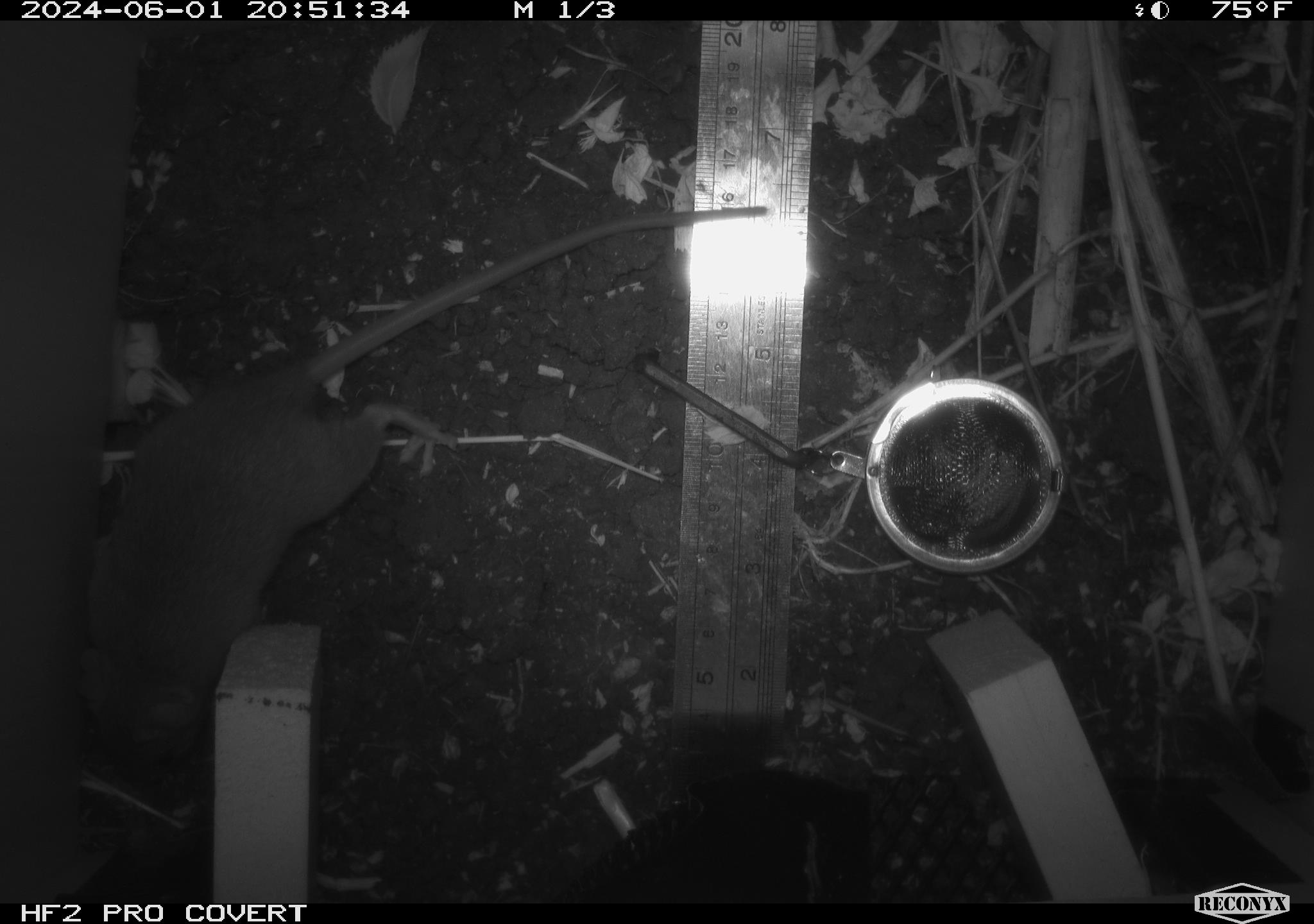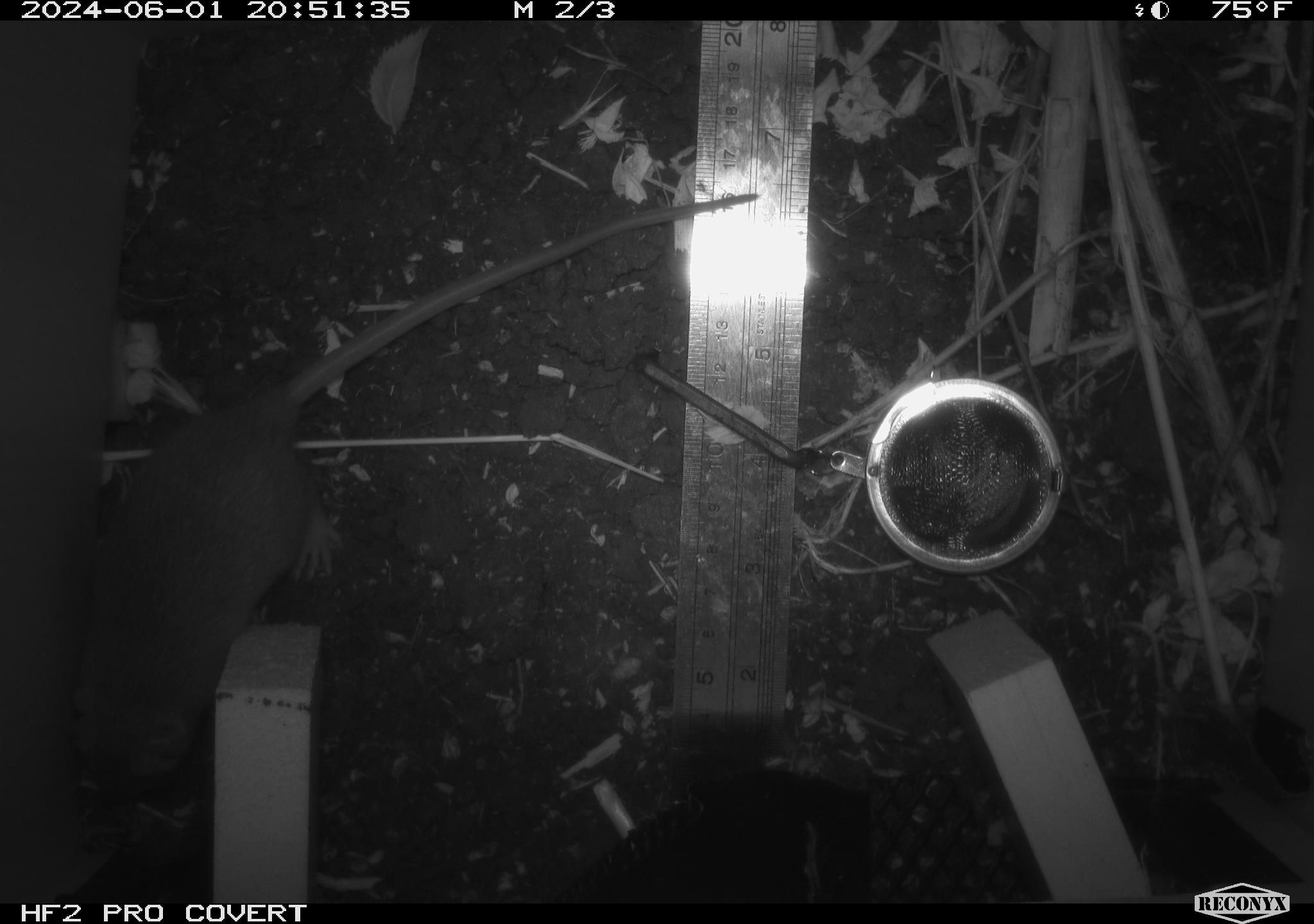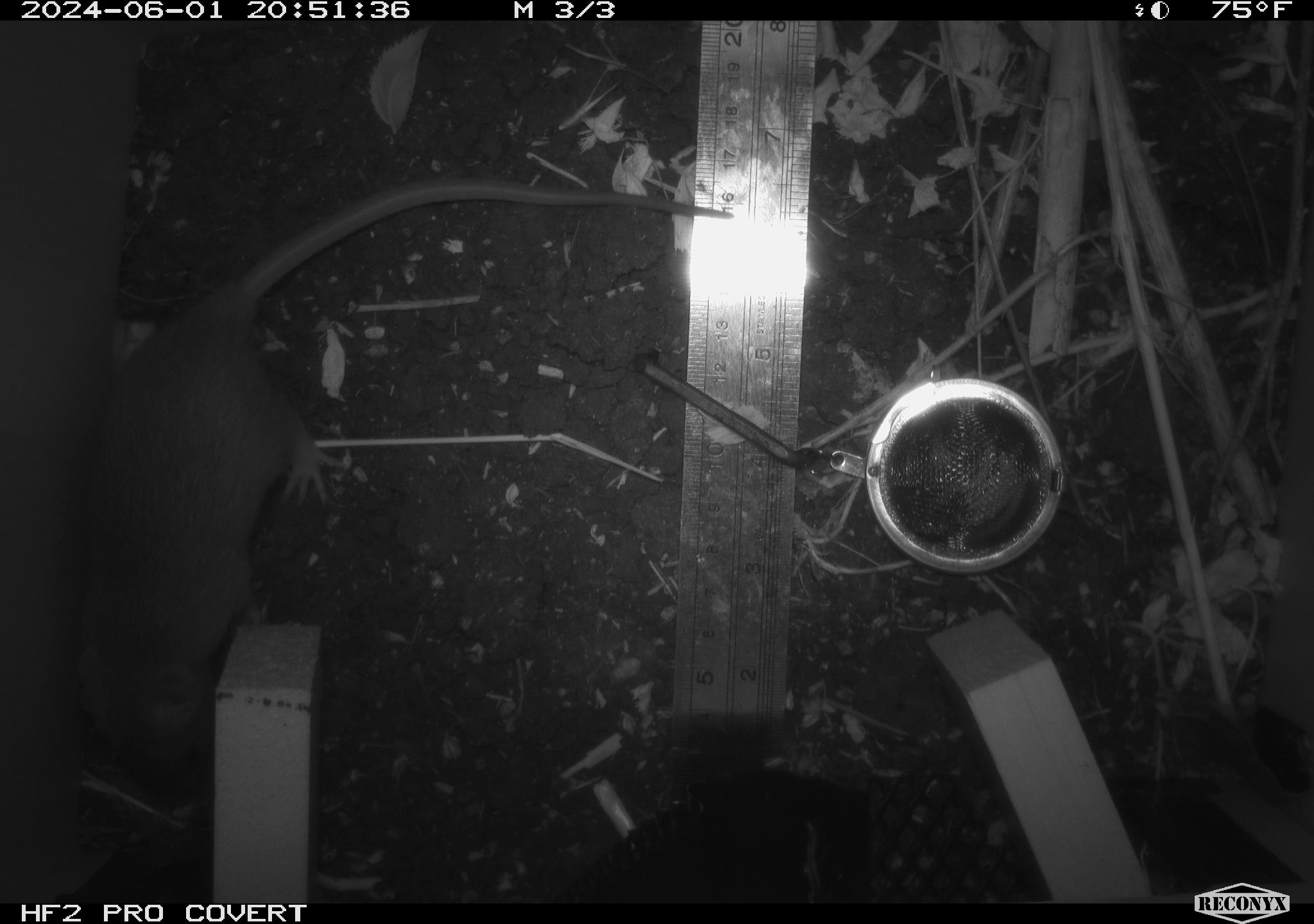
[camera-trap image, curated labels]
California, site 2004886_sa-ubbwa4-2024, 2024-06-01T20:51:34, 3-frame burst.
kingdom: Animalia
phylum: Chordata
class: Mammalia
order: Rodentia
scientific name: Rodentia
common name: woodrat or rat or mouse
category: woodrat or rat or mouse species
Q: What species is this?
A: Woodrat or rat or mouse species (woodrat or rat or mouse) (Rodentia).